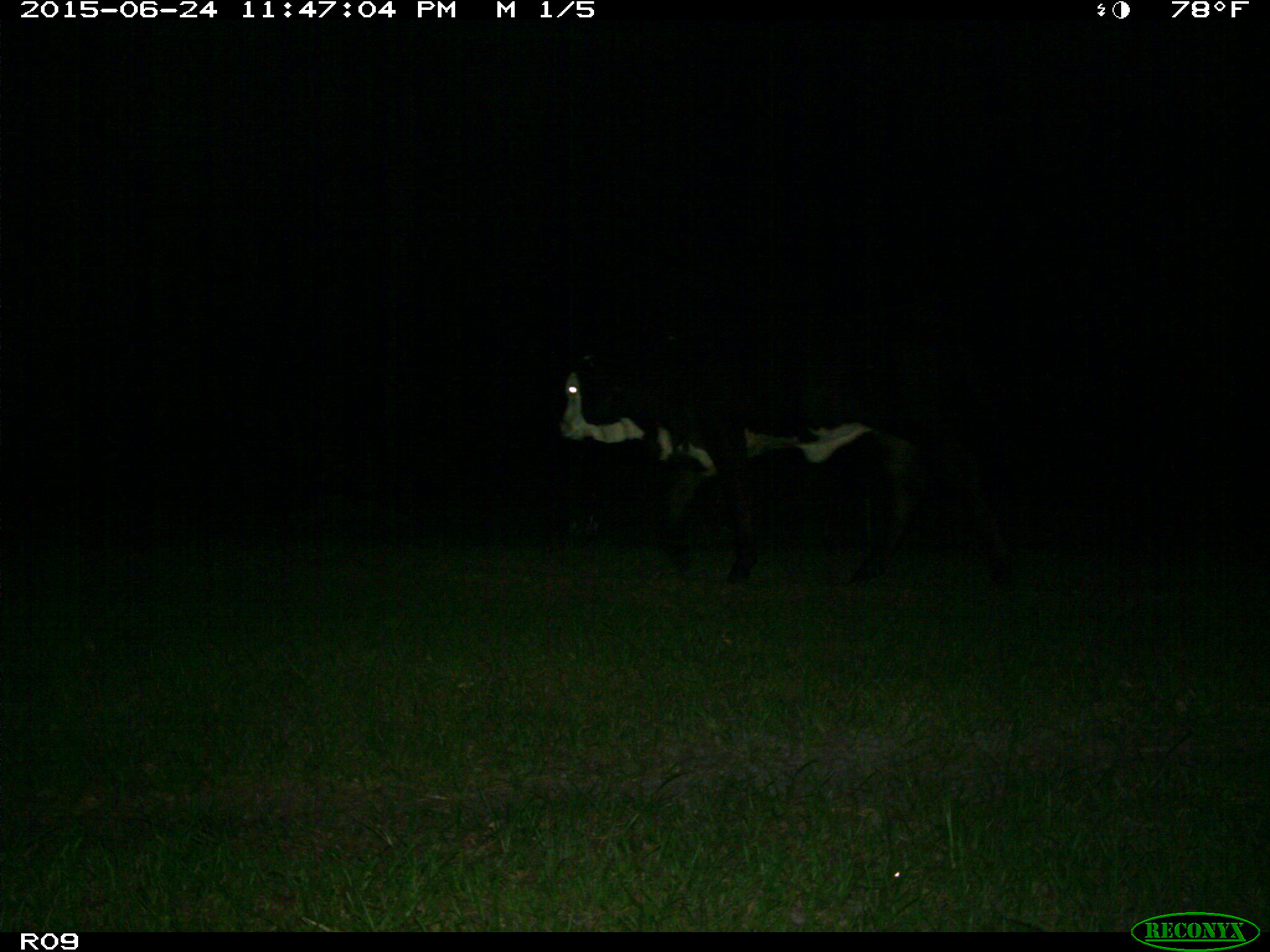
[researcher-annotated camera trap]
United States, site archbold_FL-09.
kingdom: Animalia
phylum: Chordata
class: Mammalia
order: Artiodactyla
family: Bovidae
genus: Bos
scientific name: Bos taurus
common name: domestic cow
Bos taurus (domestic cow).